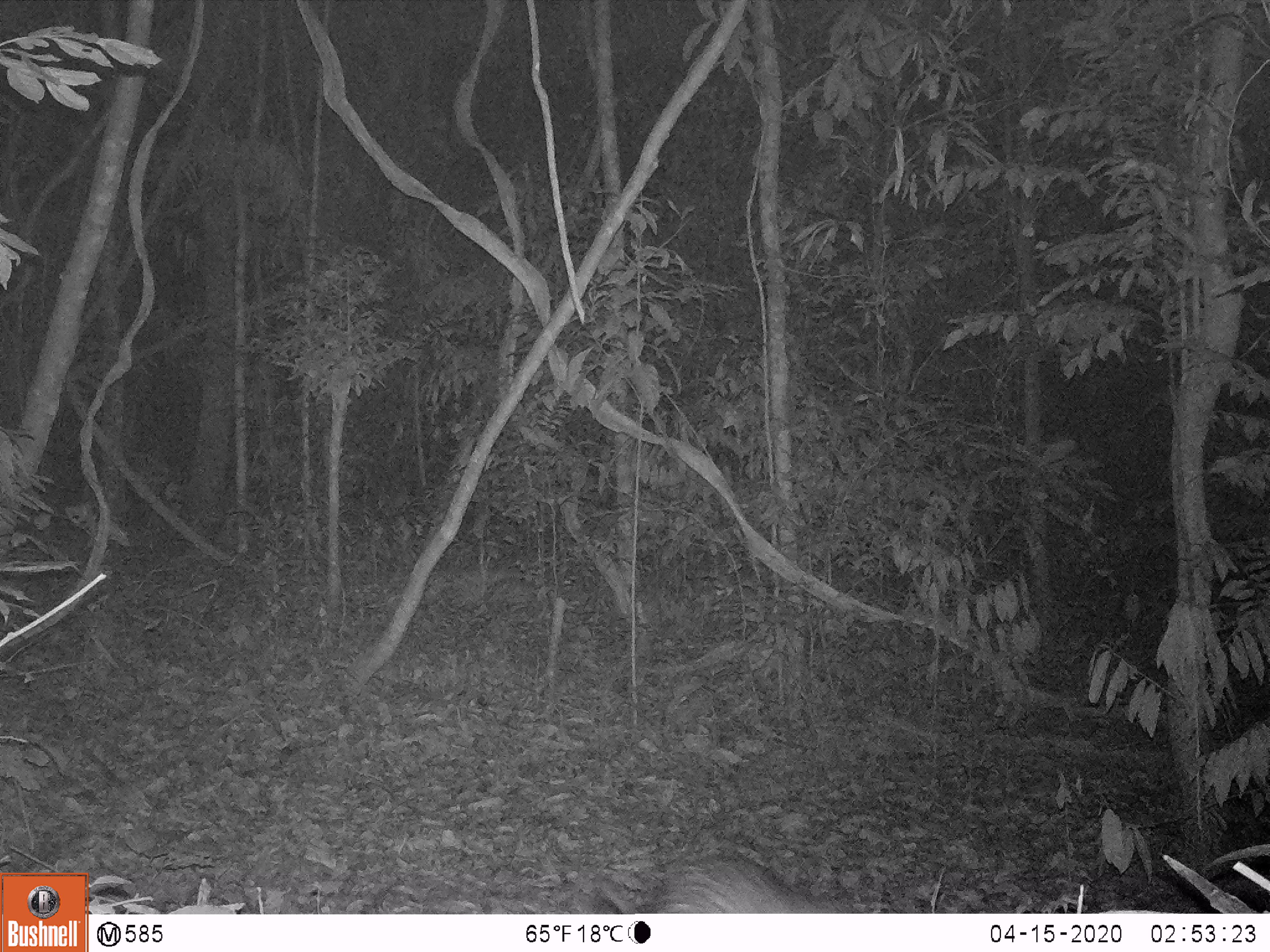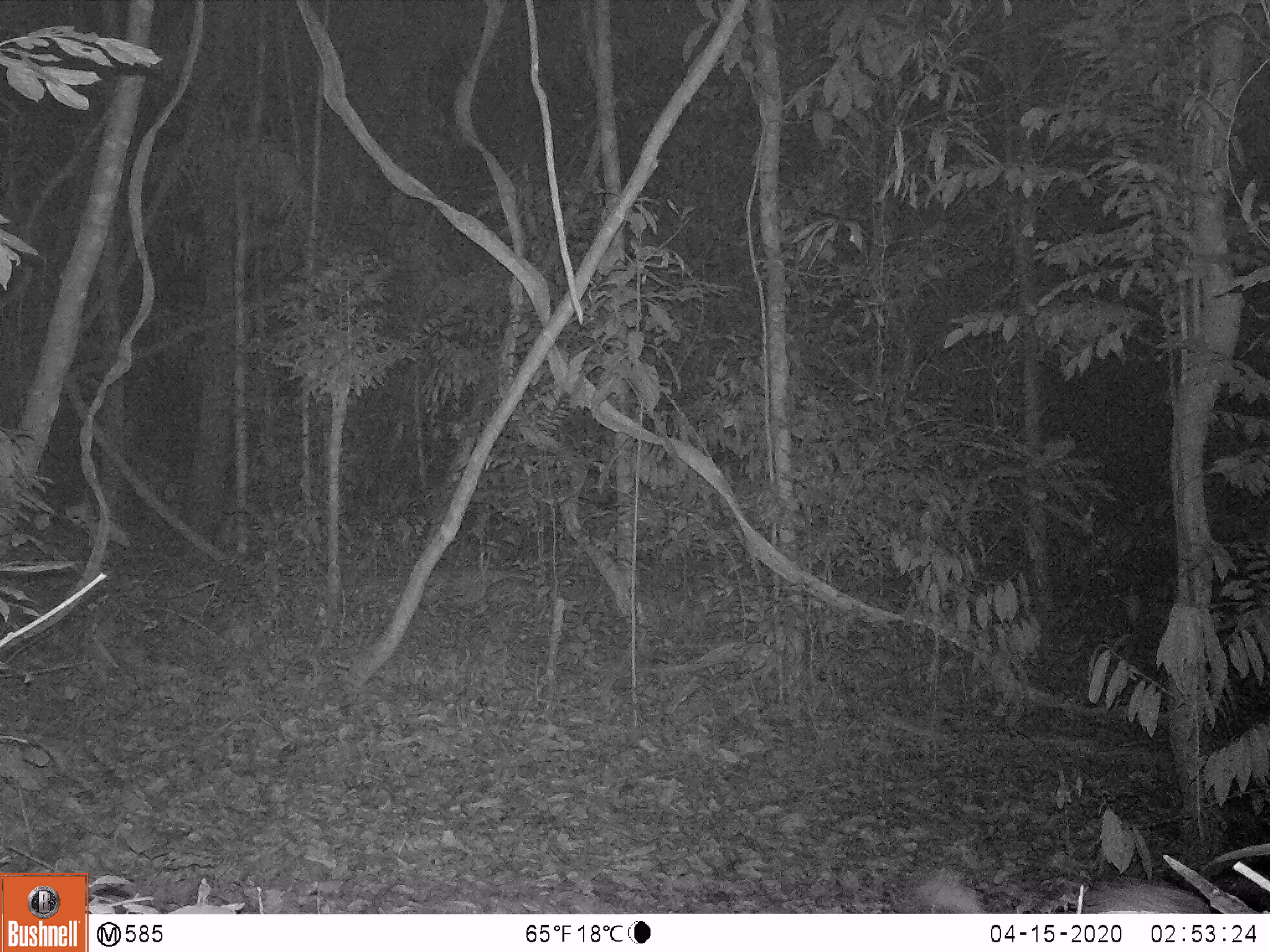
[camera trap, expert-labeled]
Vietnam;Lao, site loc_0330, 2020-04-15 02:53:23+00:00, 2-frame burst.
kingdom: Animalia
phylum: Chordata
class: Mammalia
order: Rodentia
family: Hystricidae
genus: Atherurus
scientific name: Atherurus macrourus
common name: asiatic brush-tailed porcupine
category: asiatic brush tailed porcupine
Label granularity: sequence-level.